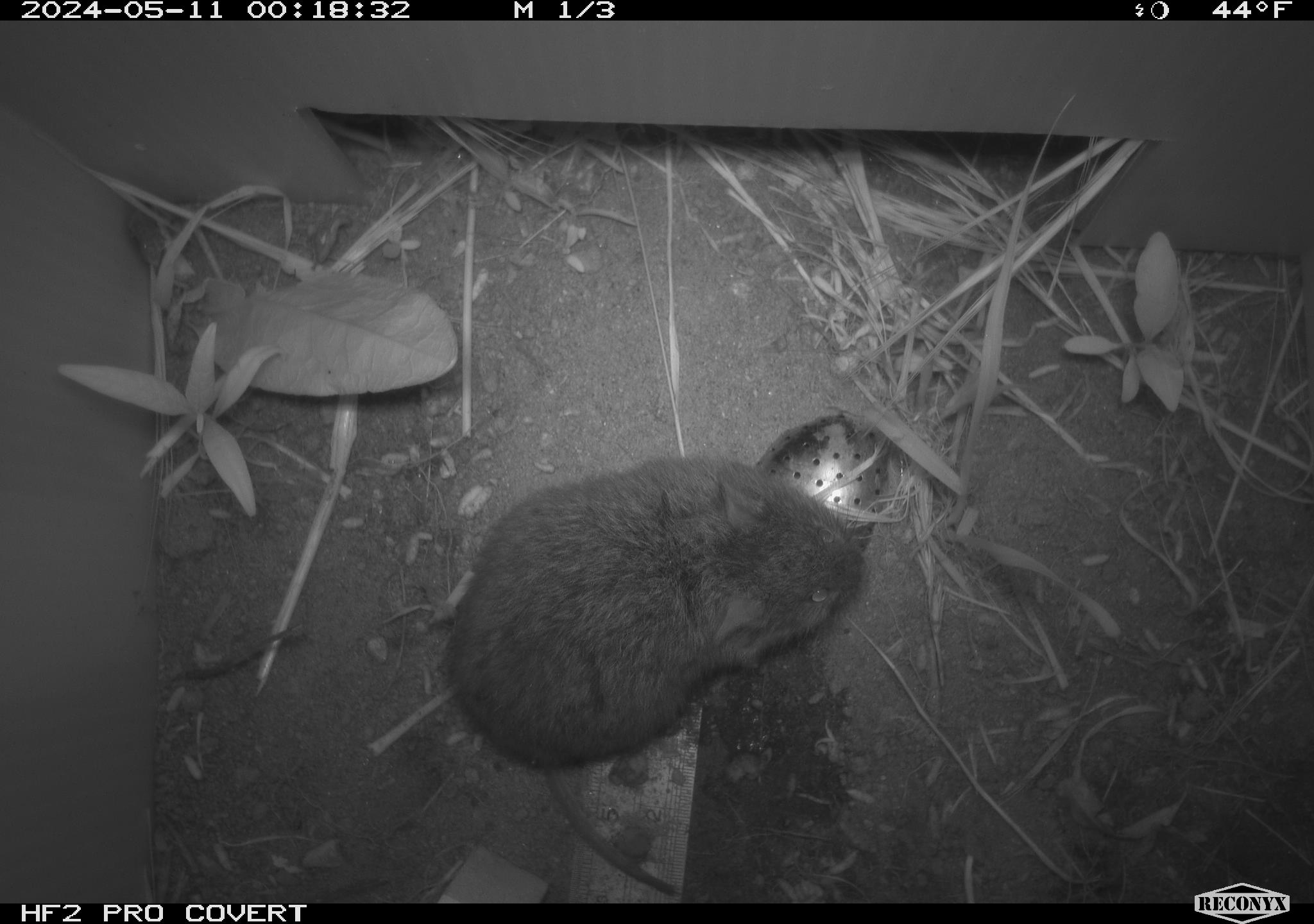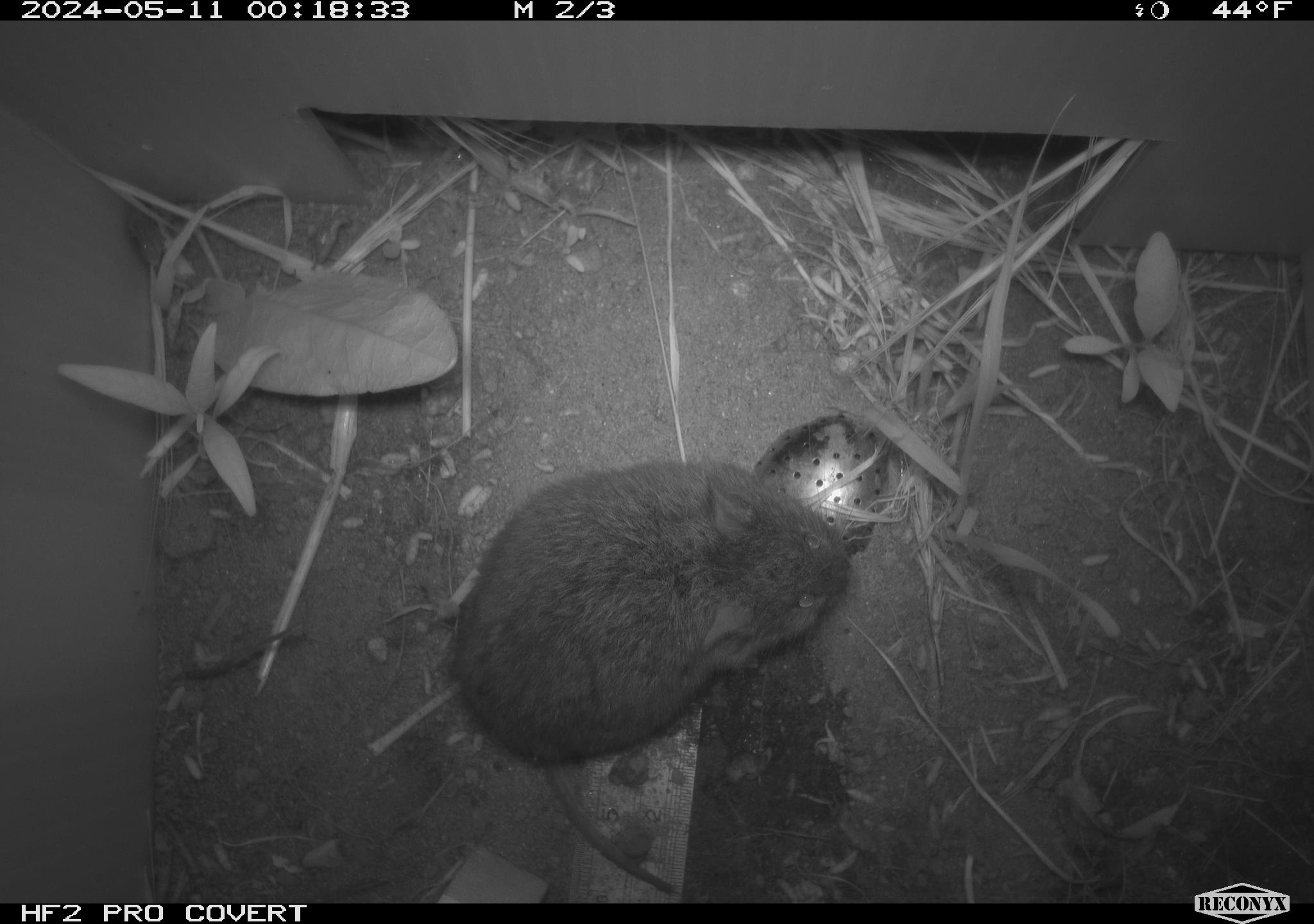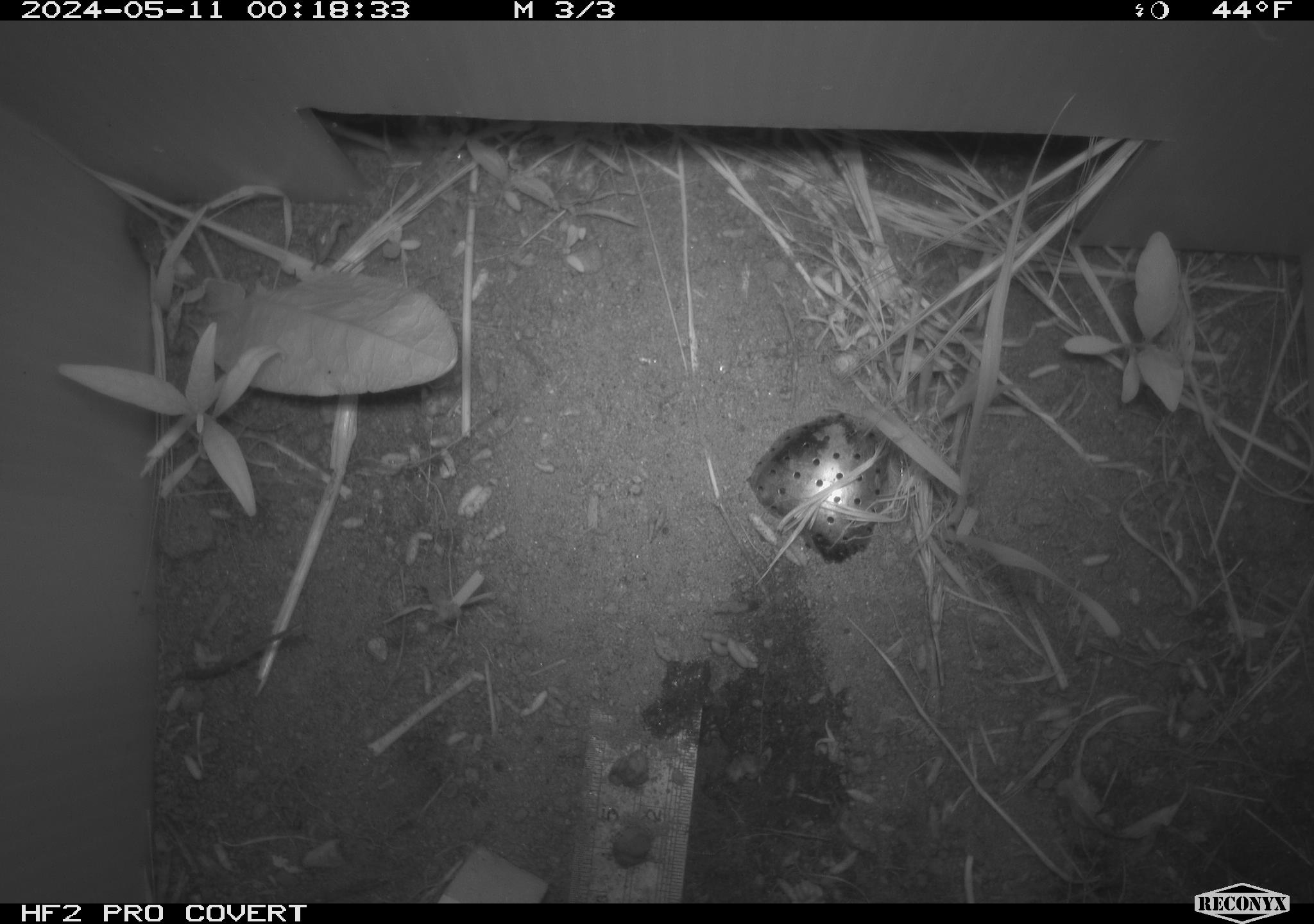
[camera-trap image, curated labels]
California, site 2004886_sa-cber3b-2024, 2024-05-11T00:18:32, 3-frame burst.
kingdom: Animalia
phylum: Chordata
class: Mammalia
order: Rodentia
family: Cricetidae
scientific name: Arvicolinae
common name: voles, lemmings, and muskrats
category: arvicolinae subfamily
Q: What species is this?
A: Arvicolinae subfamily (voles, lemmings, and muskrats) (Arvicolinae).